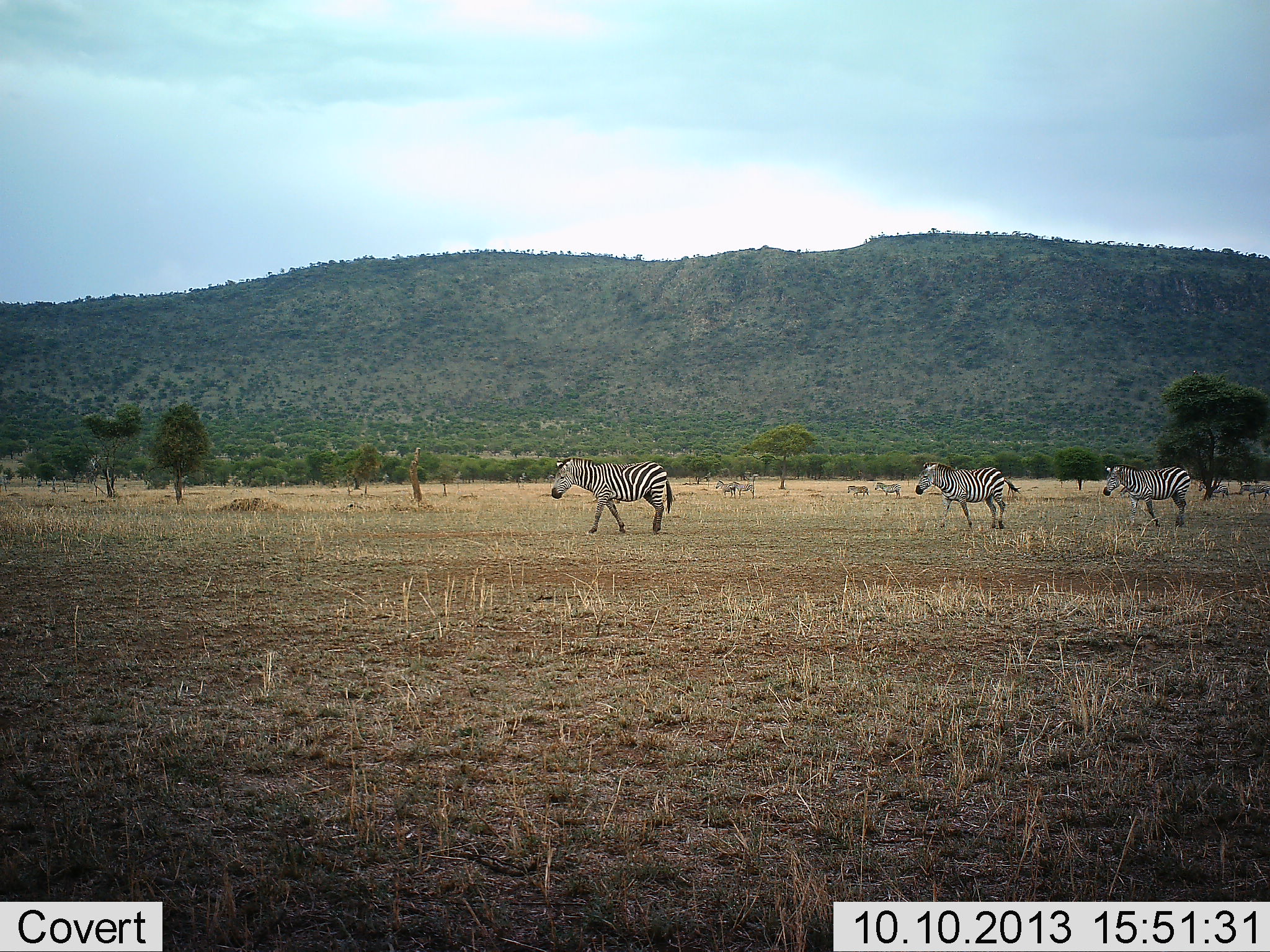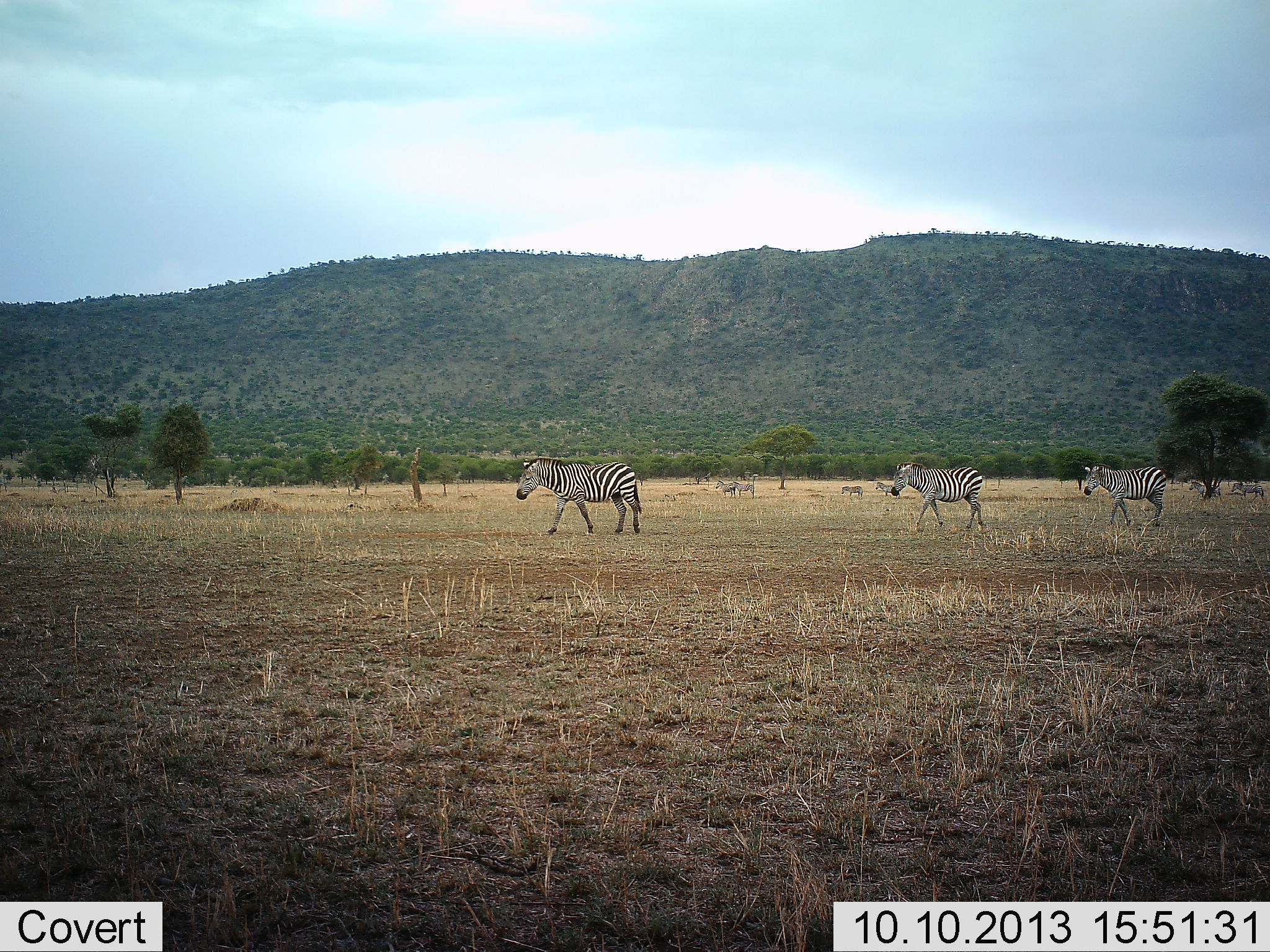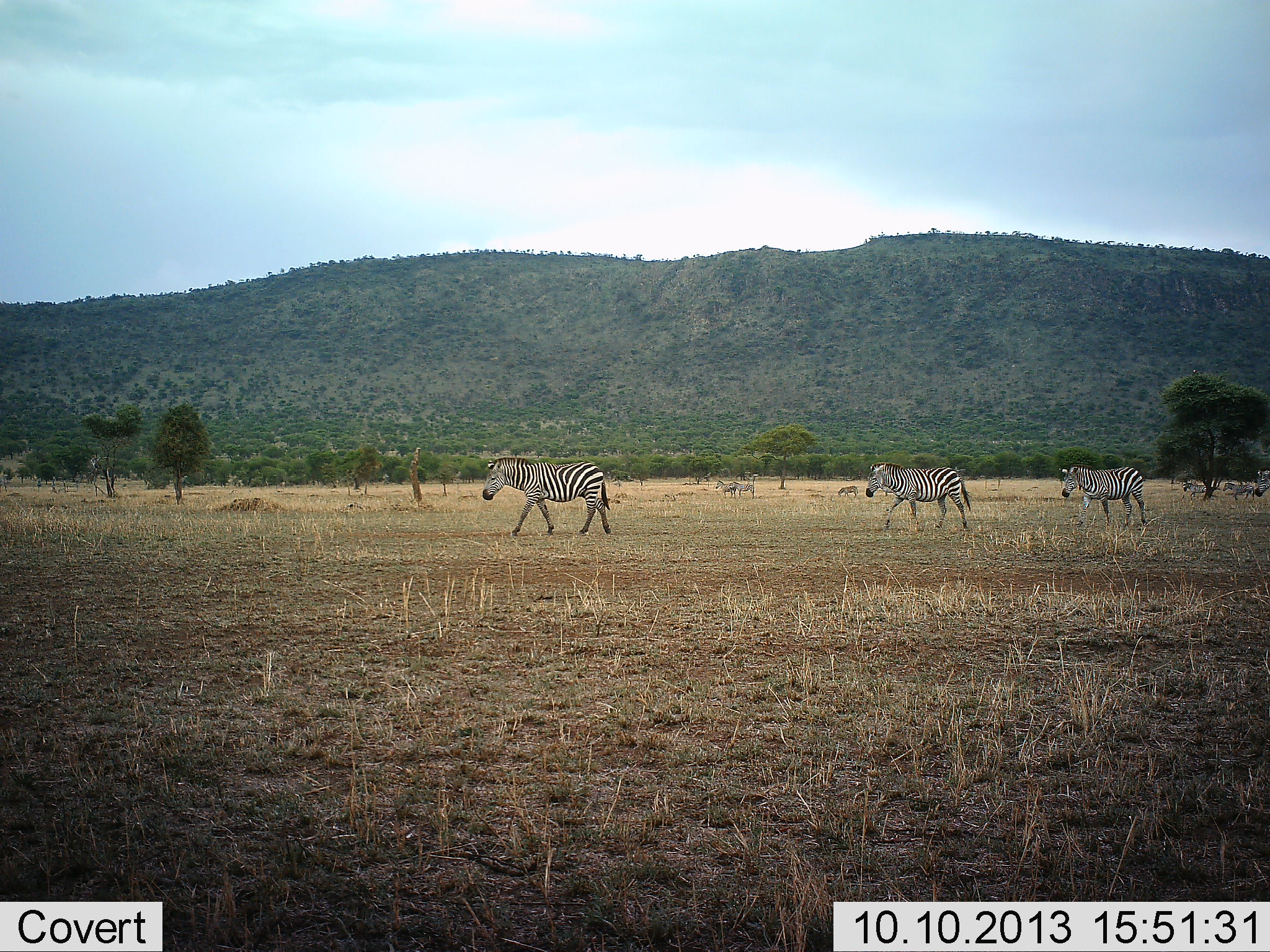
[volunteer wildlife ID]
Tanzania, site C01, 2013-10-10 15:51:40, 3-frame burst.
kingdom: Animalia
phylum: Chordata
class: Mammalia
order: Perissodactyla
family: Equidae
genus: Equus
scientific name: Equus quagga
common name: plains zebra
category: zebra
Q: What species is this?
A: Zebra (plains zebra) (Equus quagga).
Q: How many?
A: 9.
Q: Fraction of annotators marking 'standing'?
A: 27%.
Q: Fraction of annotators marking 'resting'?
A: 0%.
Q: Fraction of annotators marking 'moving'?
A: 100%.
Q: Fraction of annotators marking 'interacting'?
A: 0%.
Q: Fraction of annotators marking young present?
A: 5%.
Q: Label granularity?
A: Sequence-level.